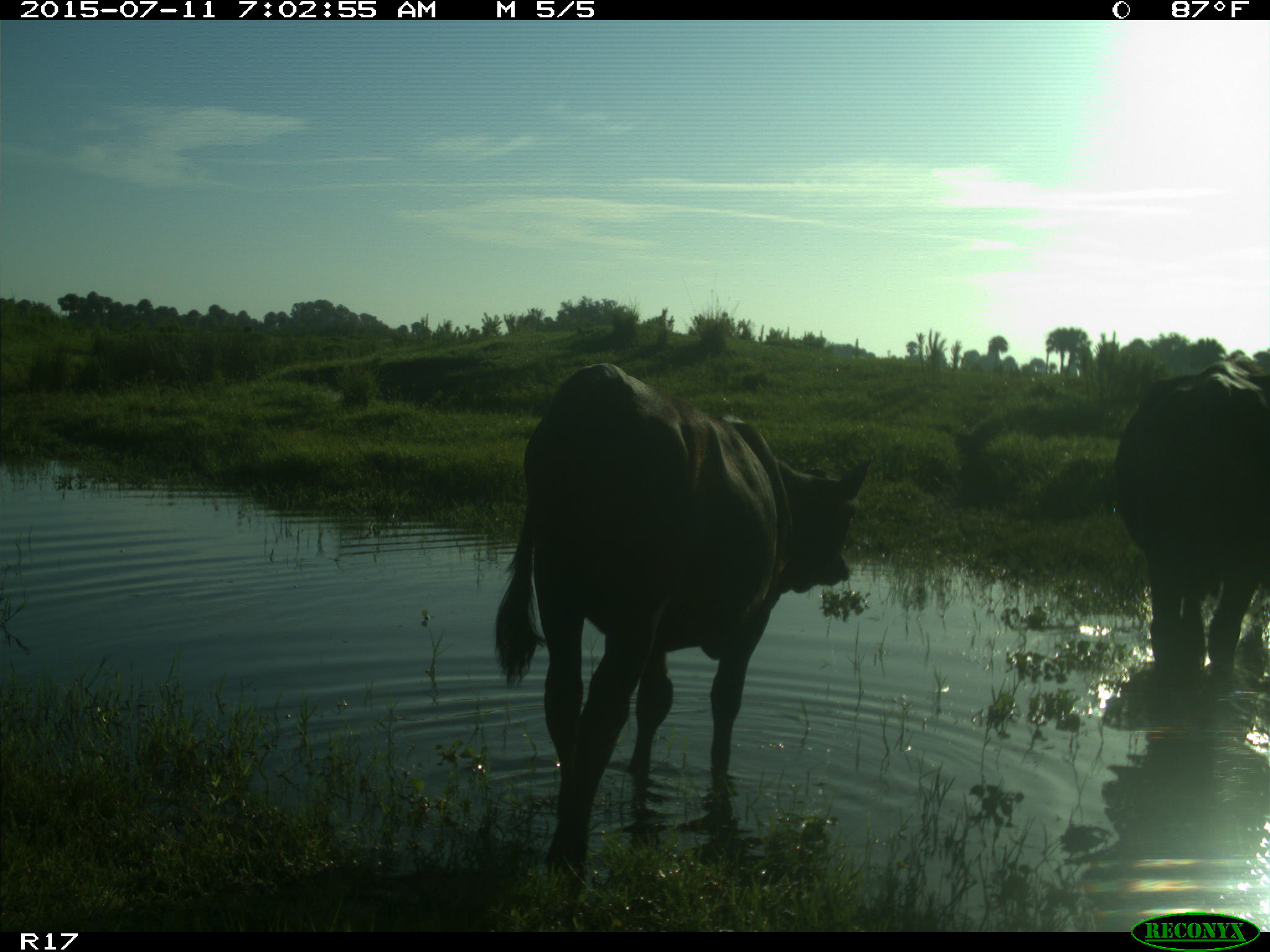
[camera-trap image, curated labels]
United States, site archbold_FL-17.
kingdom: Animalia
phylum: Chordata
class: Mammalia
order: Artiodactyla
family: Bovidae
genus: Bos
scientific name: Bos taurus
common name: domestic cow